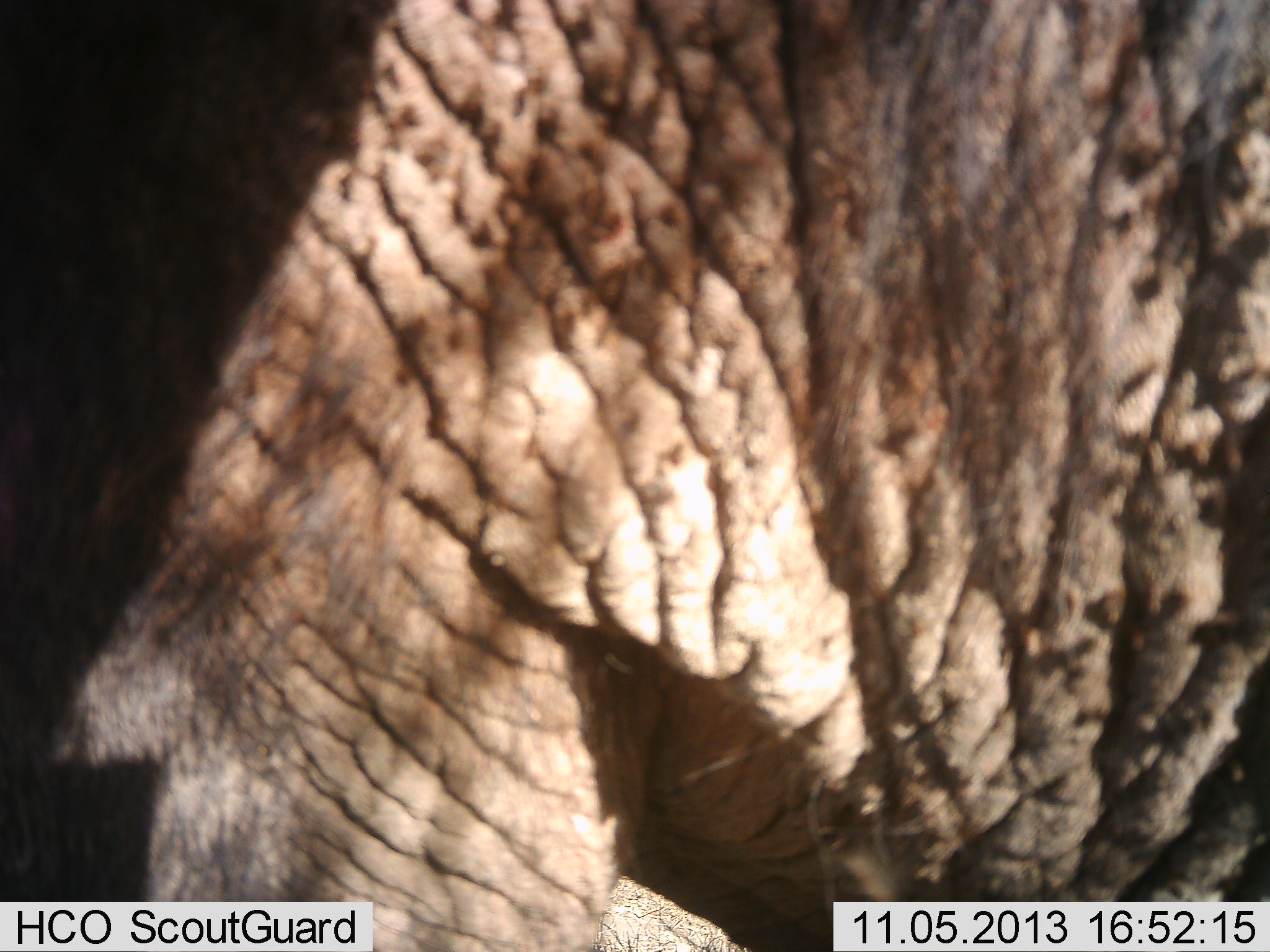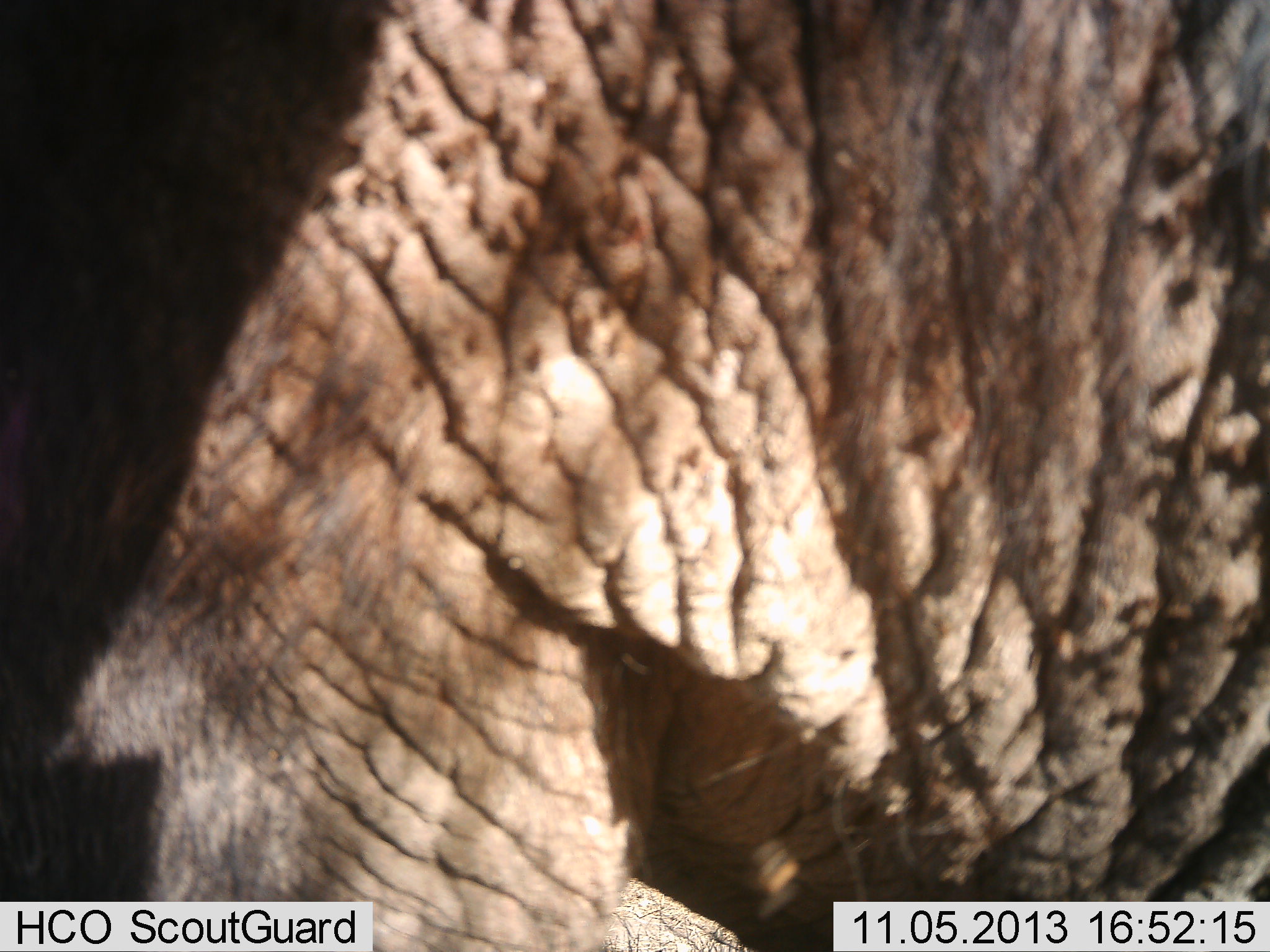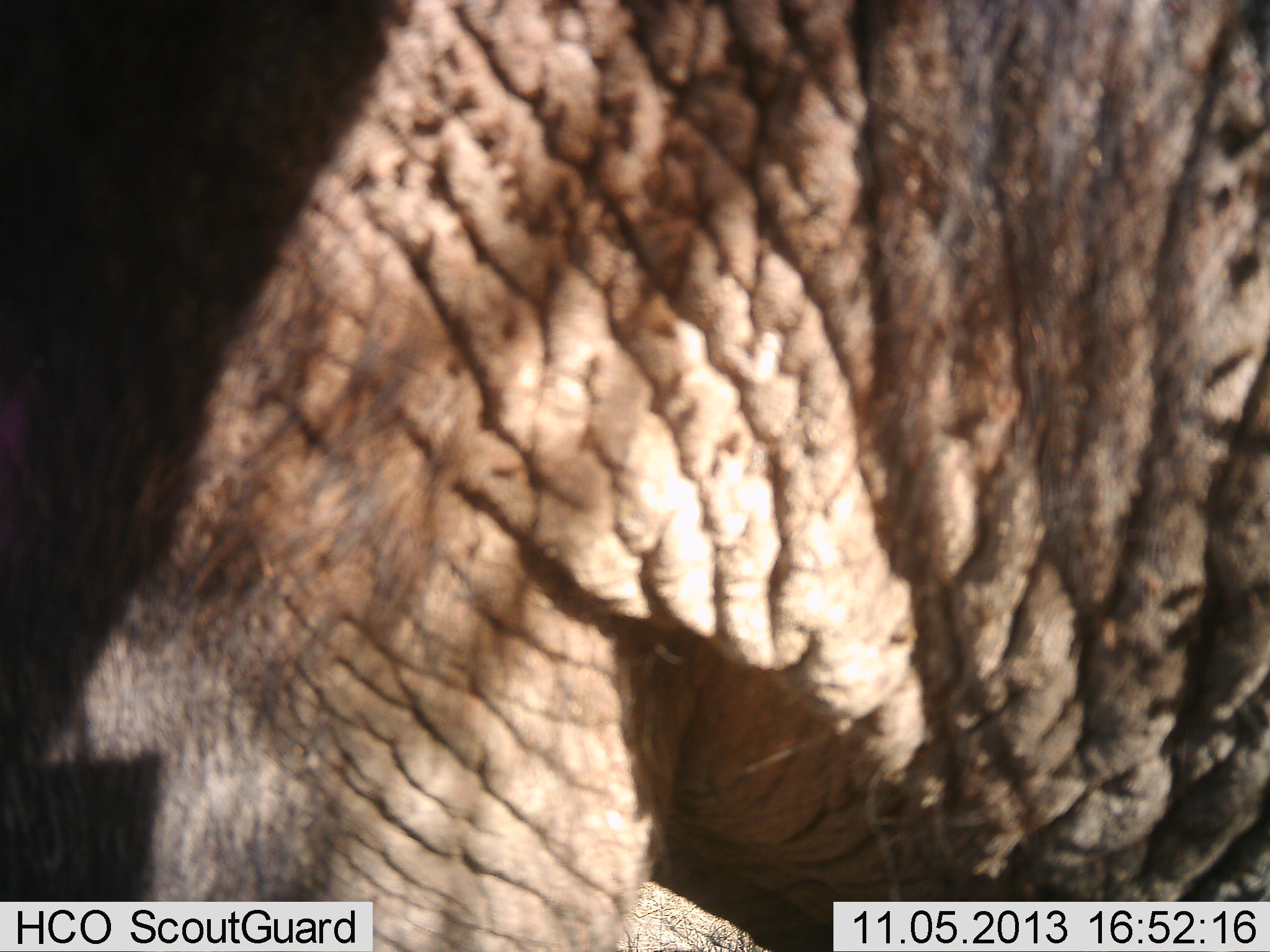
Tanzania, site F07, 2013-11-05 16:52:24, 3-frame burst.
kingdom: Animalia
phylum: Chordata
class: Mammalia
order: Proboscidea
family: Elephantidae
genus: Loxodonta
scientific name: Loxodonta africana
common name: african bush elephant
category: elephant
Elephant (african bush elephant) (Loxodonta africana), count 1. Behavior (volunteer vote fractions): standing 80%, resting 0%, moving 16%, interacting 4%. Young present (vote fraction): 0%. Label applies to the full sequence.